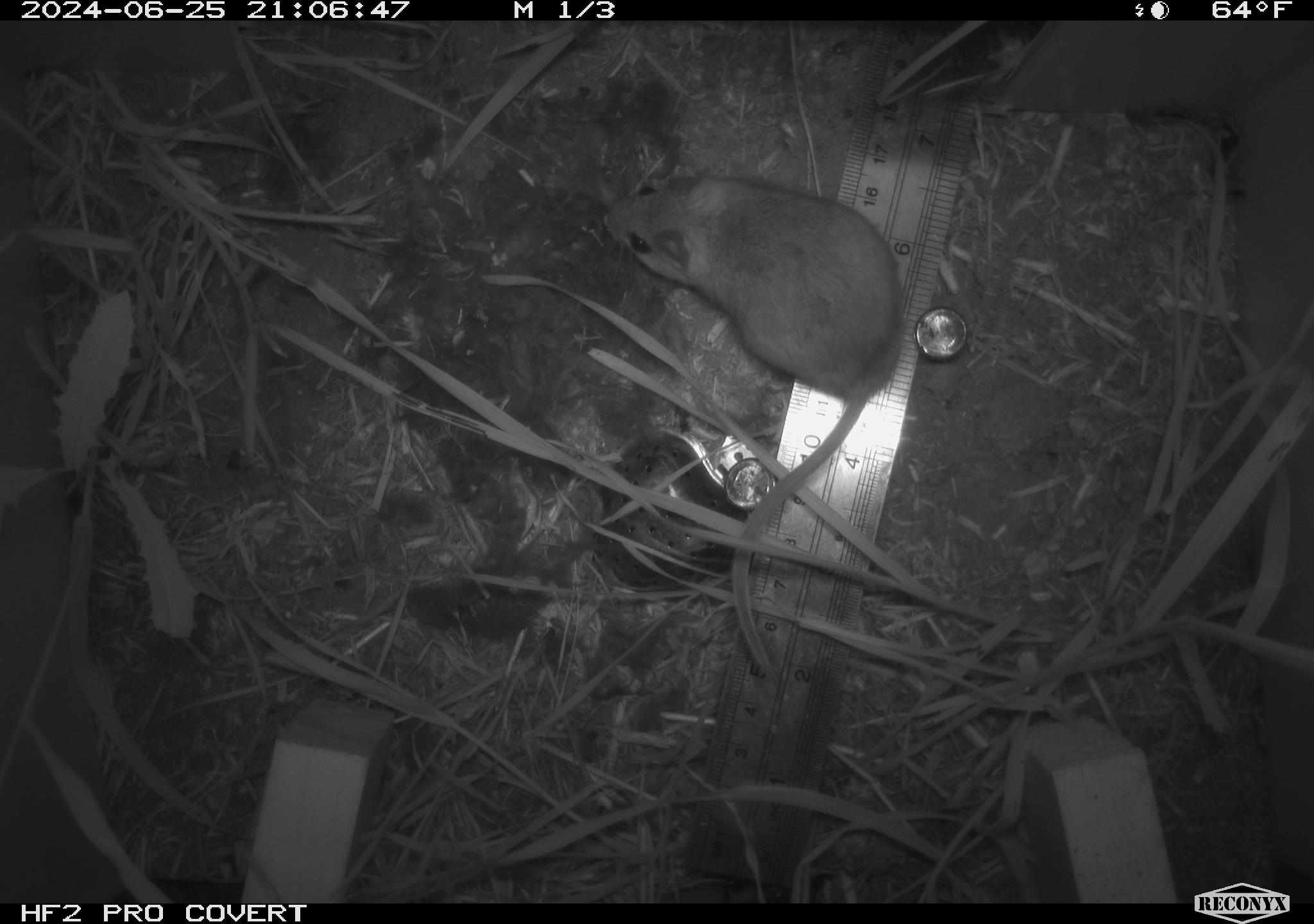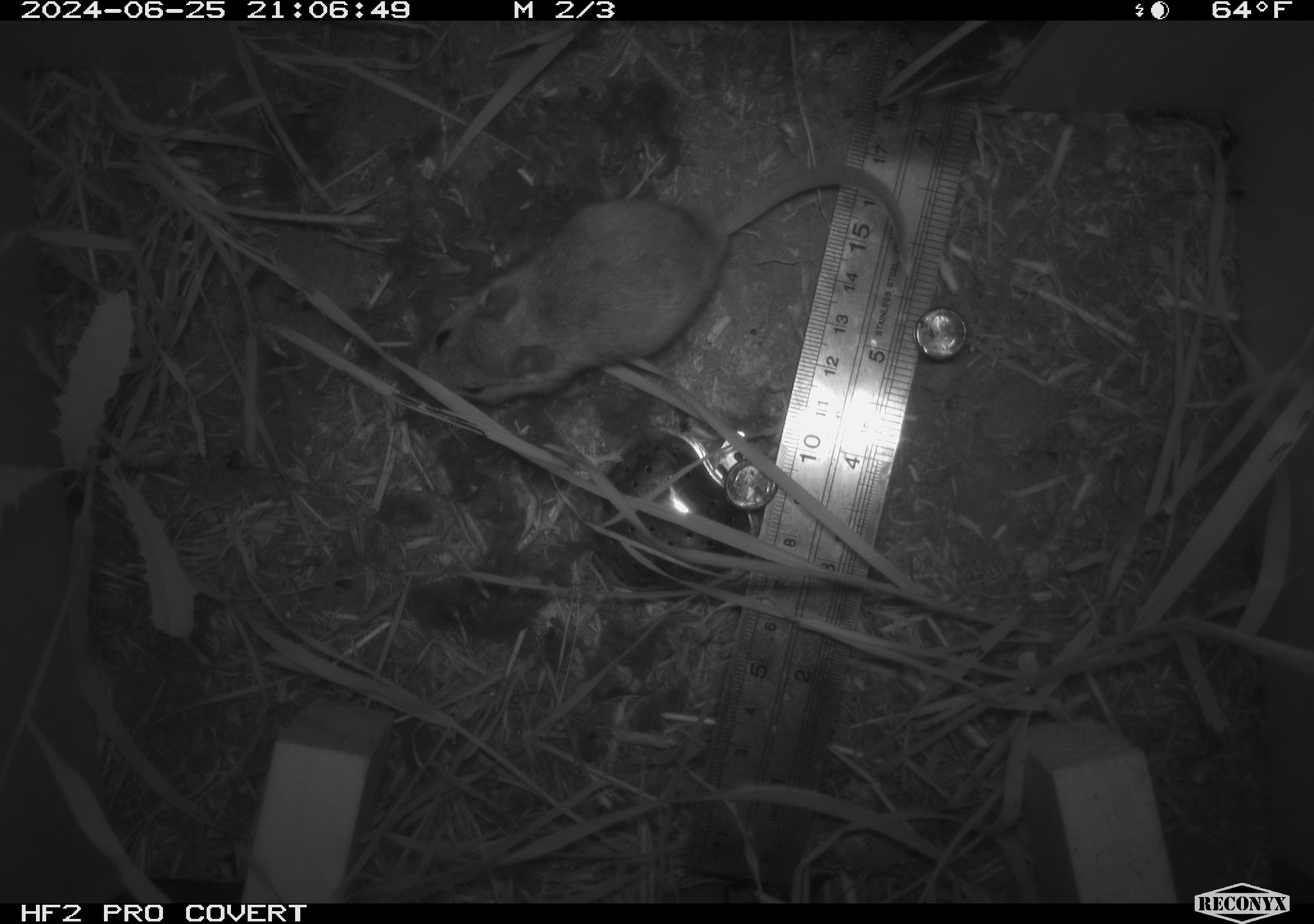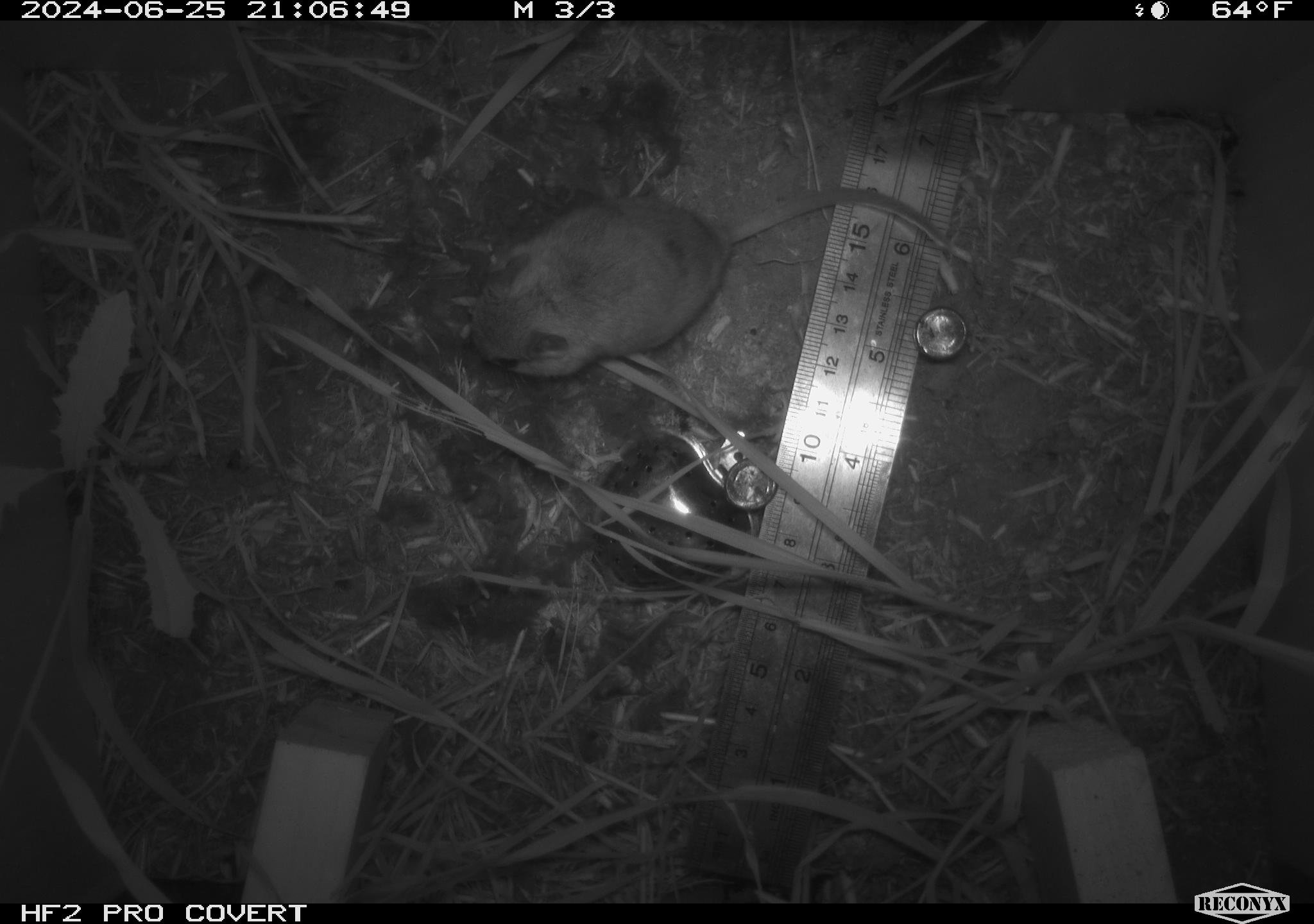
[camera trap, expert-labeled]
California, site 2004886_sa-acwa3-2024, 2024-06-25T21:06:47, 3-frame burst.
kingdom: Animalia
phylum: Chordata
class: Mammalia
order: Rodentia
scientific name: Rodentia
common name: mouse species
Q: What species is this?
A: Mouse species (Rodentia).